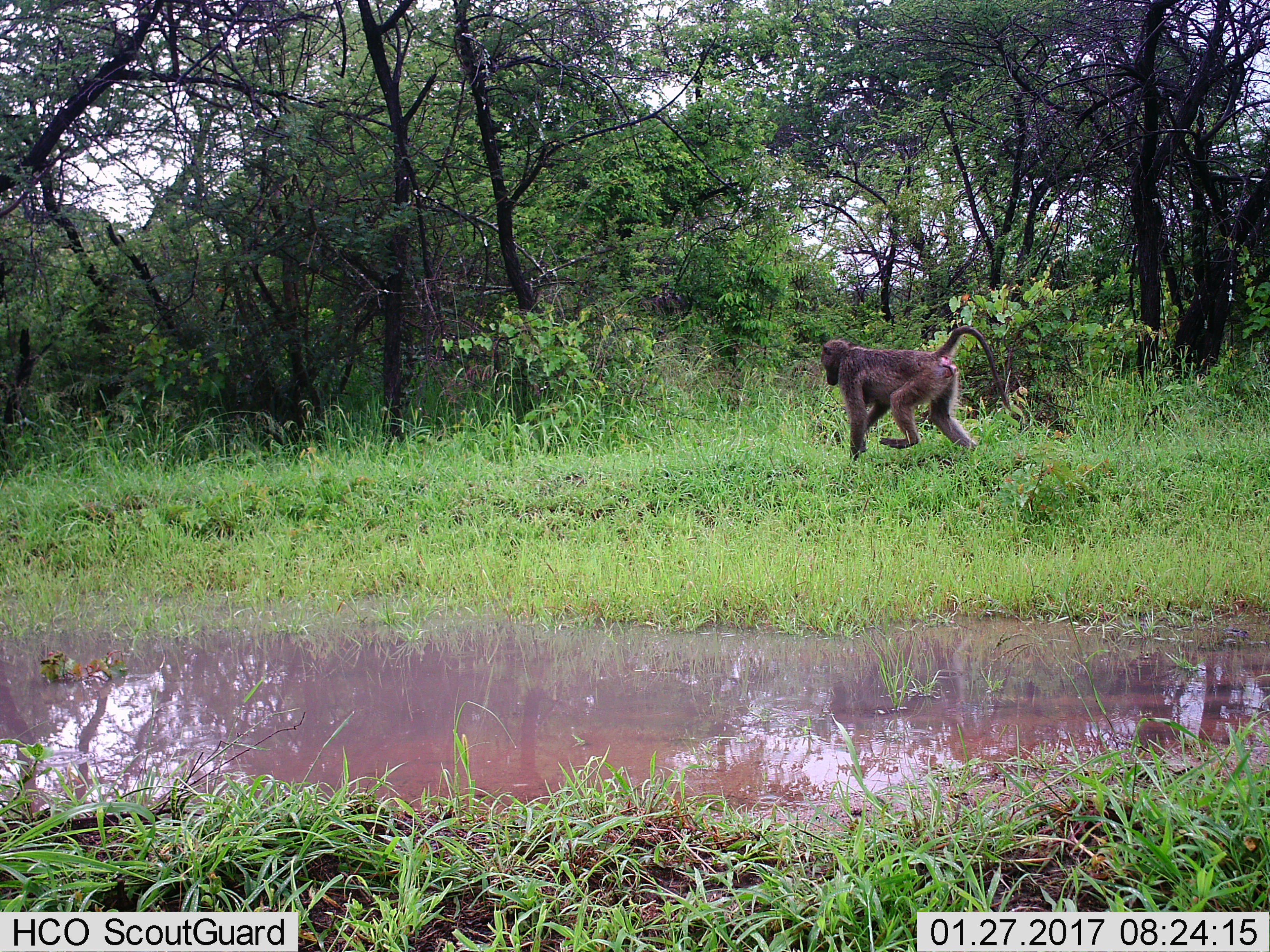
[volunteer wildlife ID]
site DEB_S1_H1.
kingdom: Animalia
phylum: Chordata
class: Mammalia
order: Primates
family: Cercopithecidae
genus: Papio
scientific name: Papio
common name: baboon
Baboon (Papio), count 1. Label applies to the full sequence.